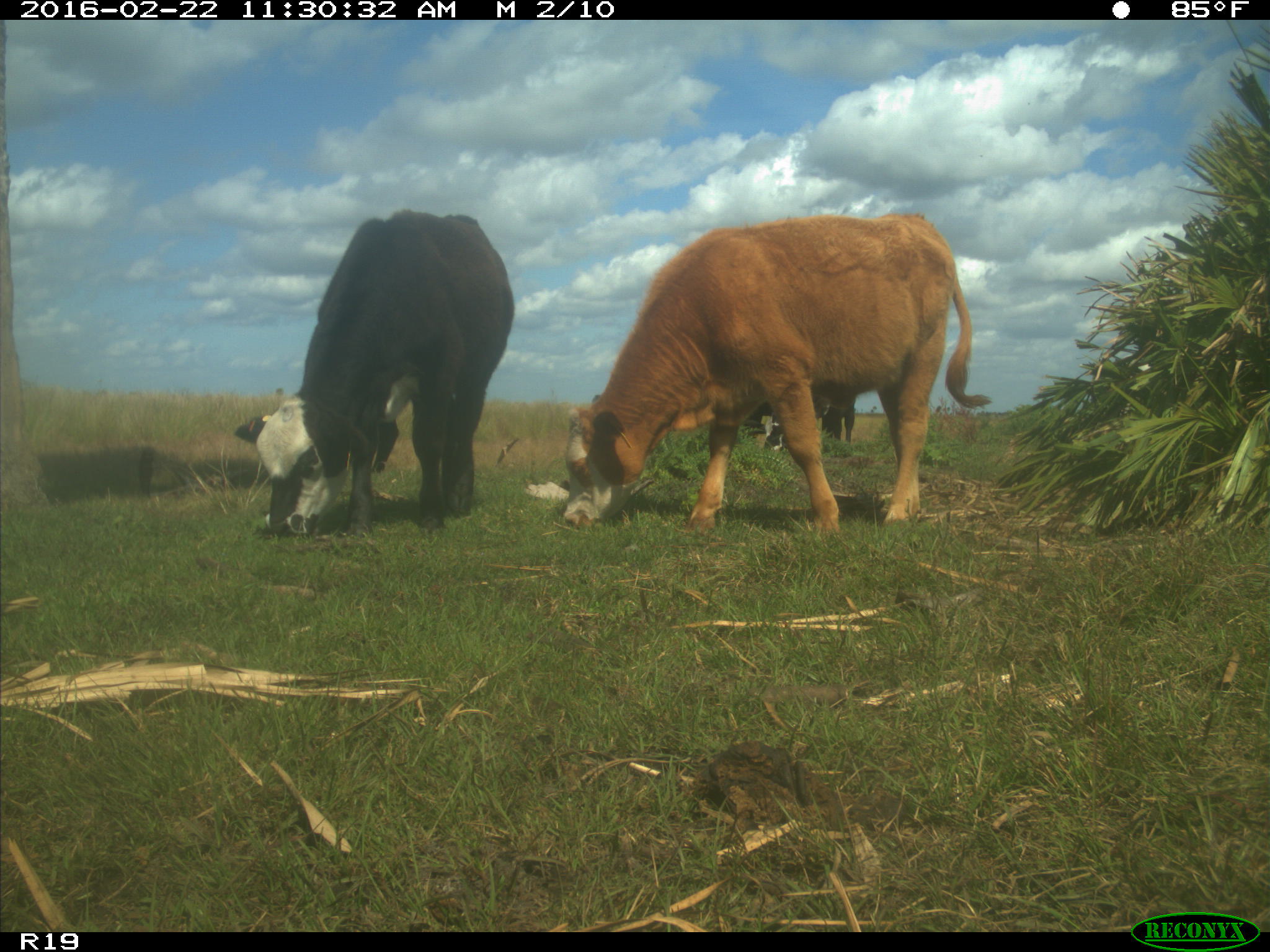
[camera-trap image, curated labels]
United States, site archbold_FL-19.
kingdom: Animalia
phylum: Chordata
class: Mammalia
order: Artiodactyla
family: Bovidae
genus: Bos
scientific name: Bos taurus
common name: domestic cow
Bos taurus (domestic cow).